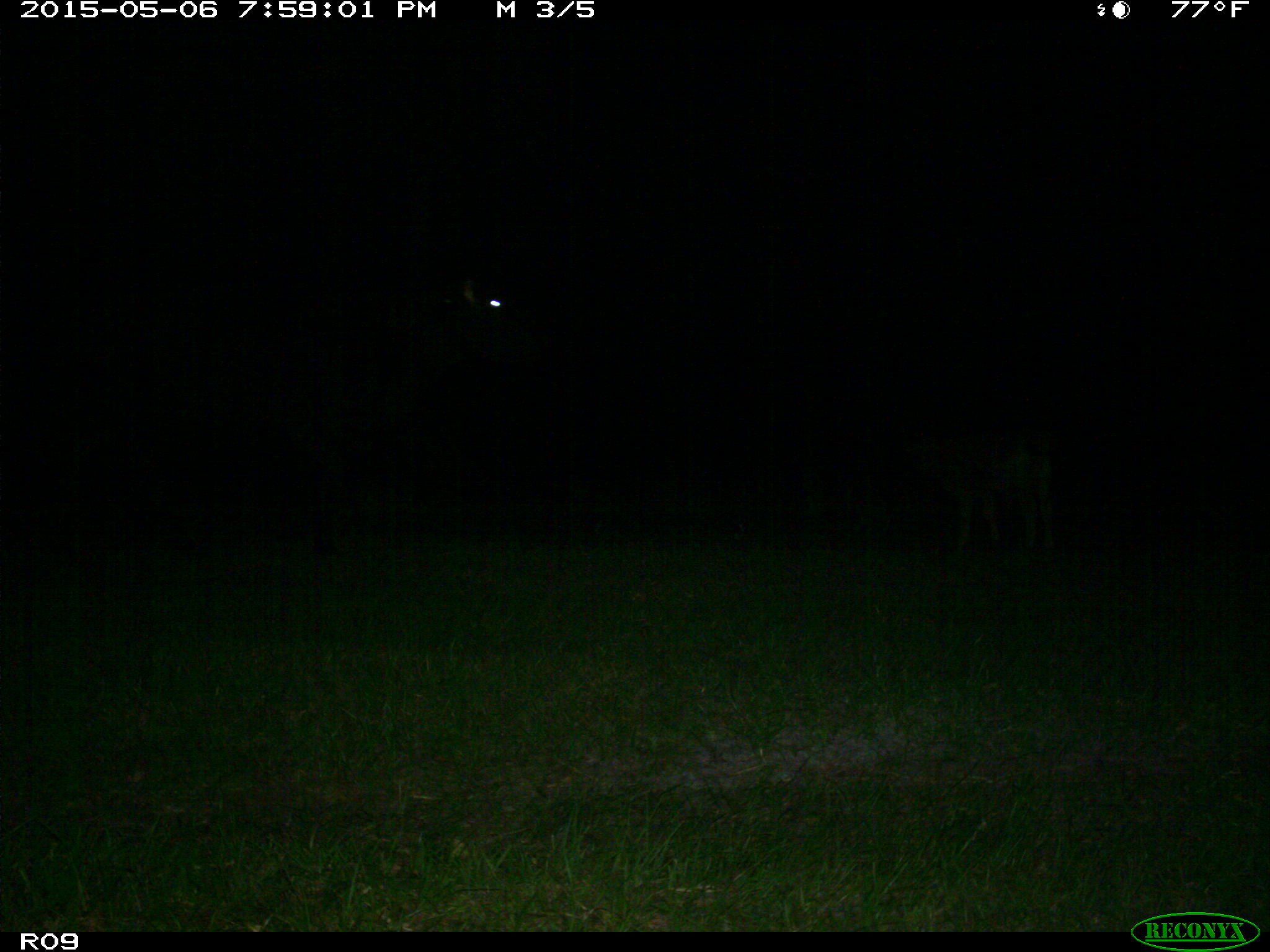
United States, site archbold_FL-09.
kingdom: Animalia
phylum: Chordata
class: Mammalia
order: Artiodactyla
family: Bovidae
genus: Bos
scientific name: Bos taurus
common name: domestic cow